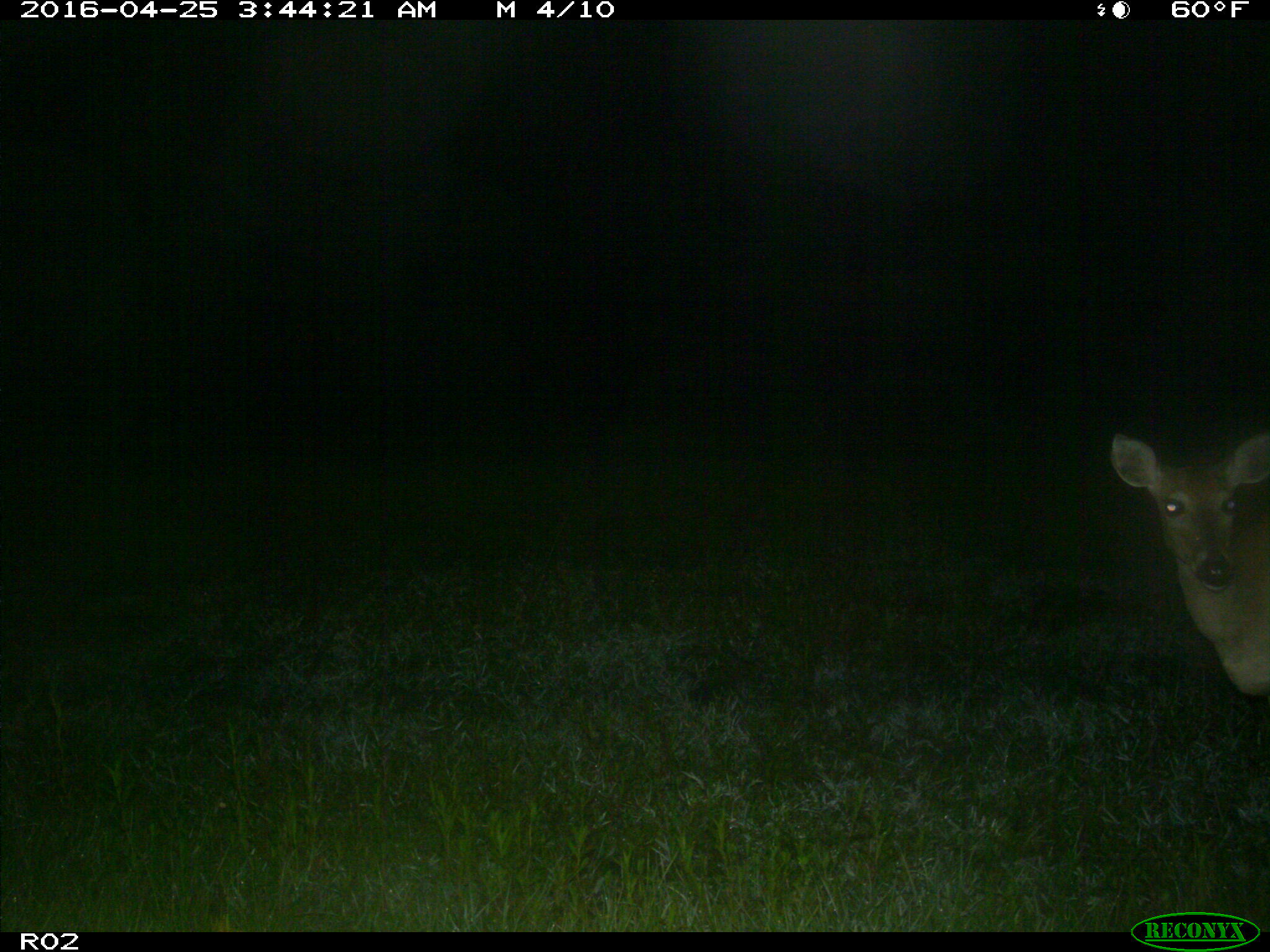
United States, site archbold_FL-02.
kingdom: Animalia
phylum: Chordata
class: Mammalia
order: Artiodactyla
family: Cervidae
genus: Odocoileus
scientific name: Odocoileus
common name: deer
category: unidentified deer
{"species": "unidentified deer (deer) (Odocoileus)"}